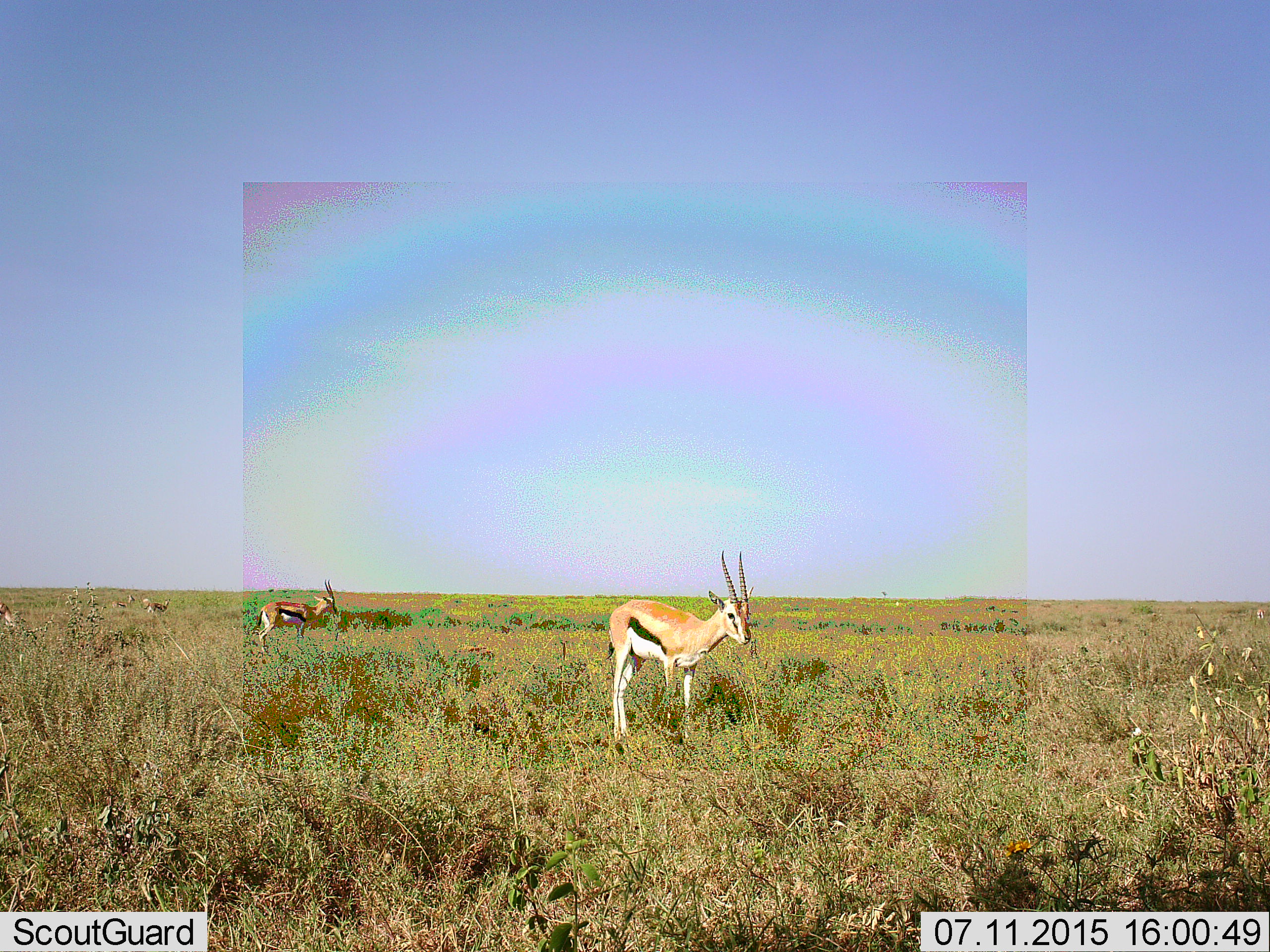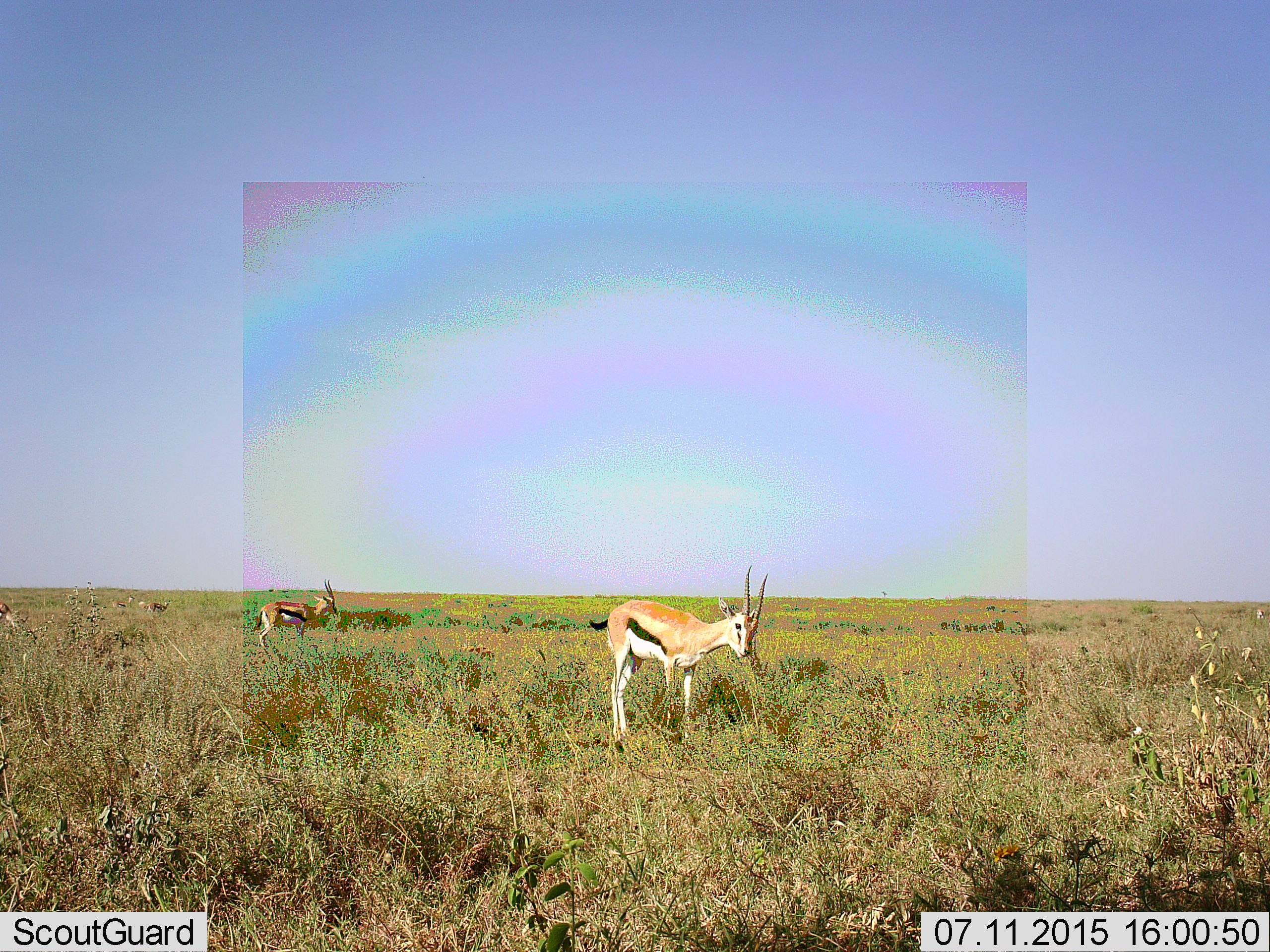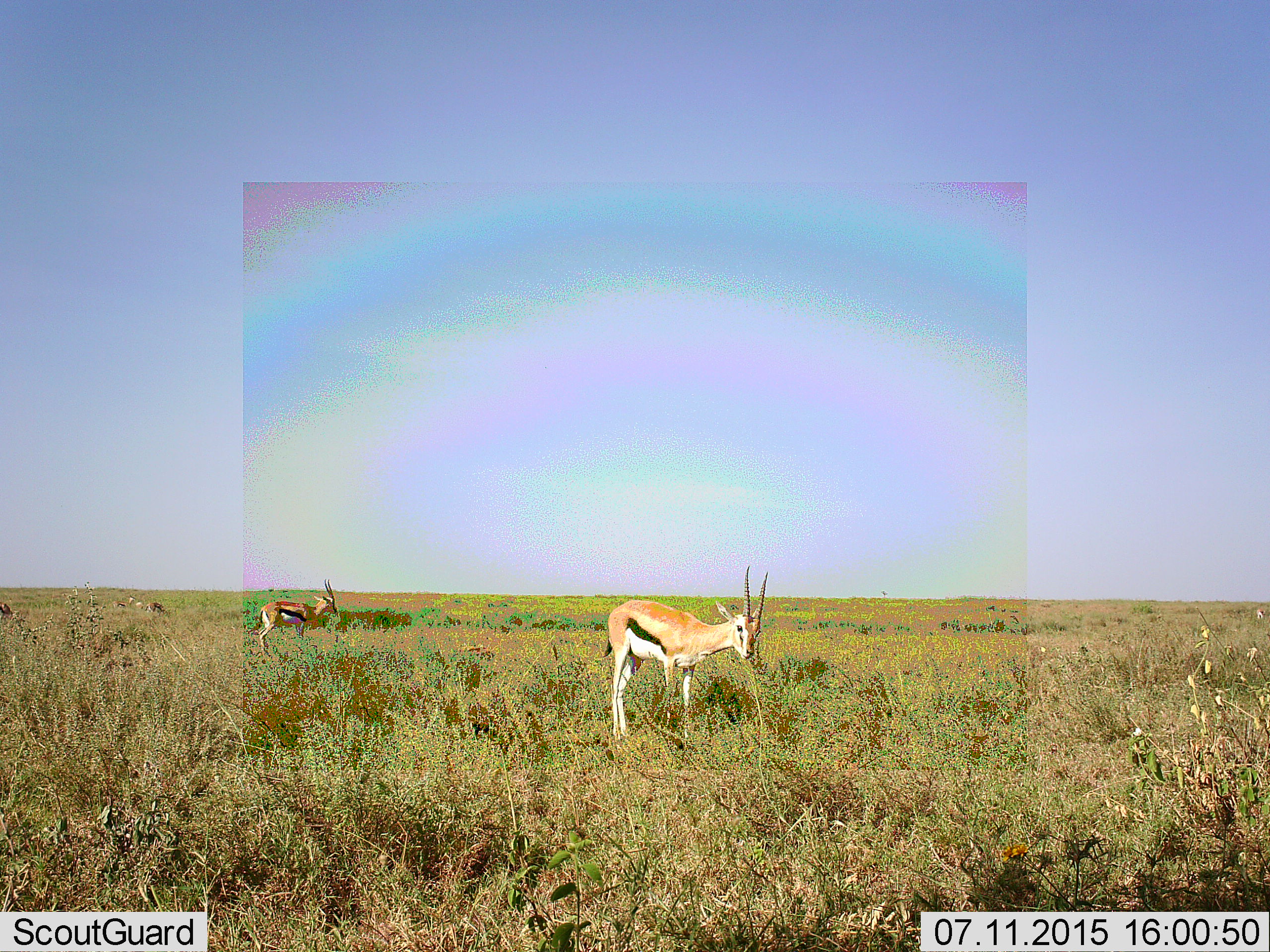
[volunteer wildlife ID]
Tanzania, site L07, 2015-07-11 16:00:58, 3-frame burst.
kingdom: Animalia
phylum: Chordata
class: Mammalia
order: Artiodactyla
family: Bovidae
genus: Eudorcas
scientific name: Eudorcas thomsonii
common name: thomson's gazelle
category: gazellethomsons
Gazellethomsons (thomson's gazelle) (Eudorcas thomsonii), count 6. Behavior (volunteer vote fractions): standing 100%, resting 0%, moving 0%, interacting 0%. Young present (vote fraction): 0%. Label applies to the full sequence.